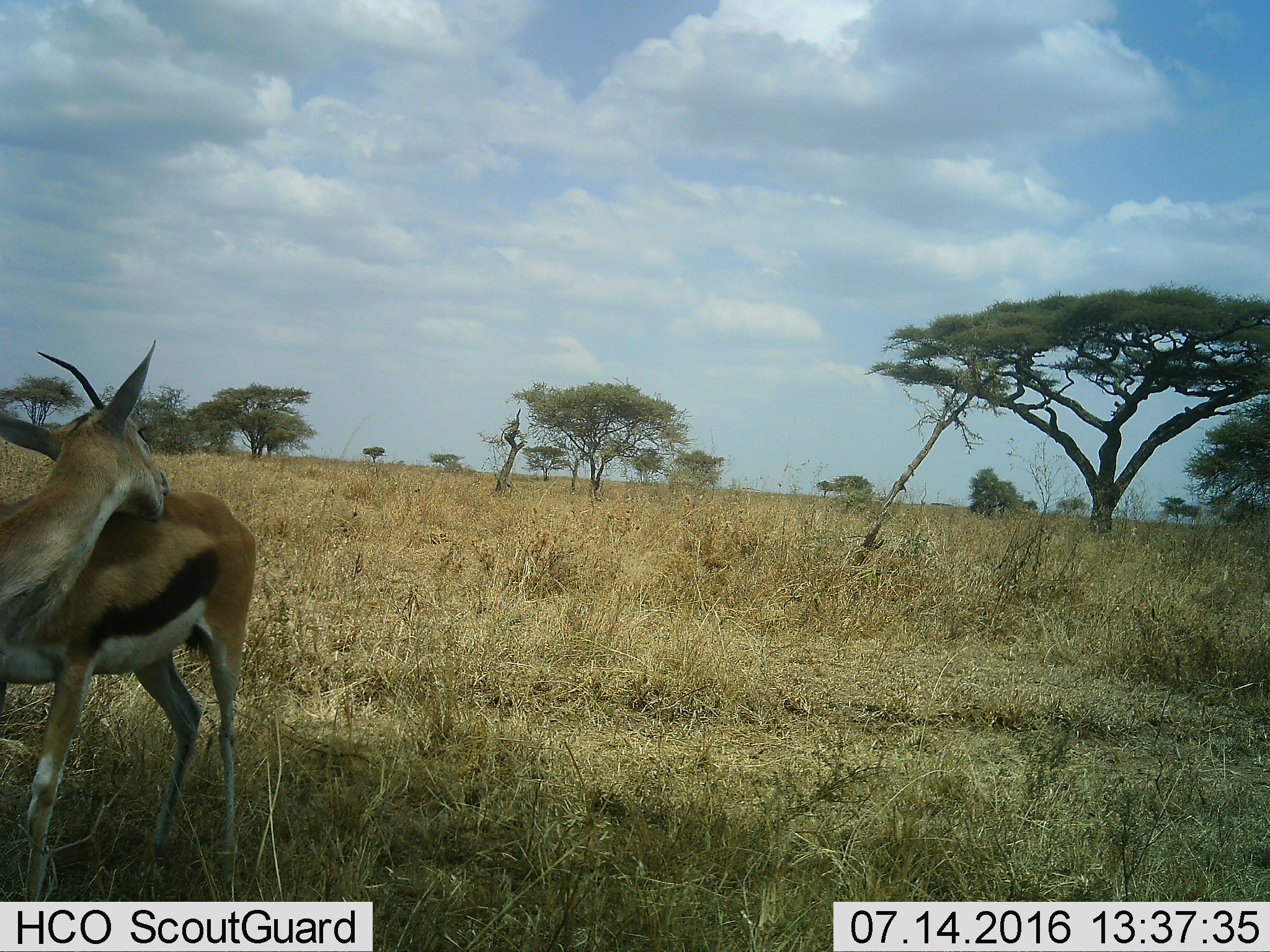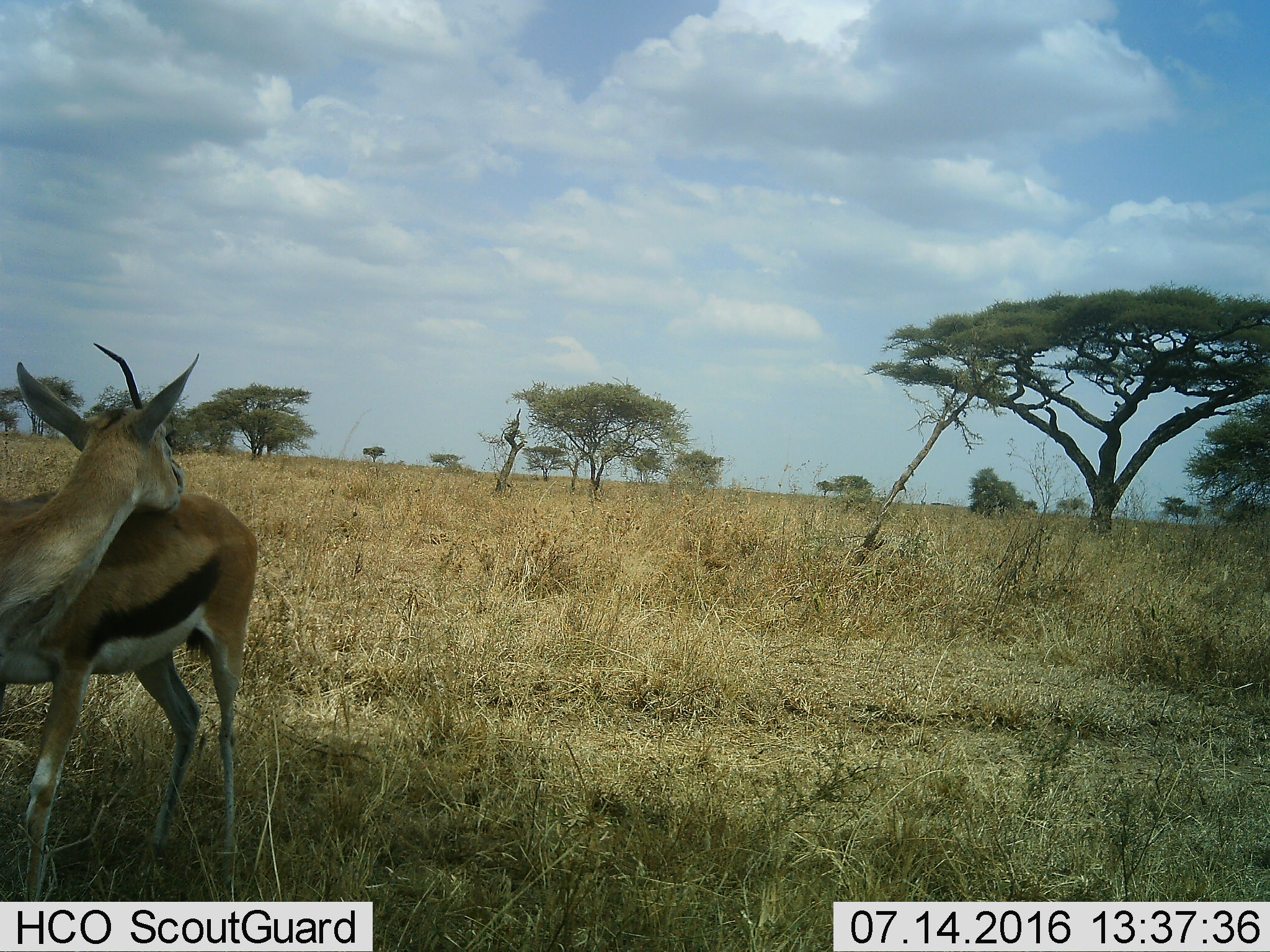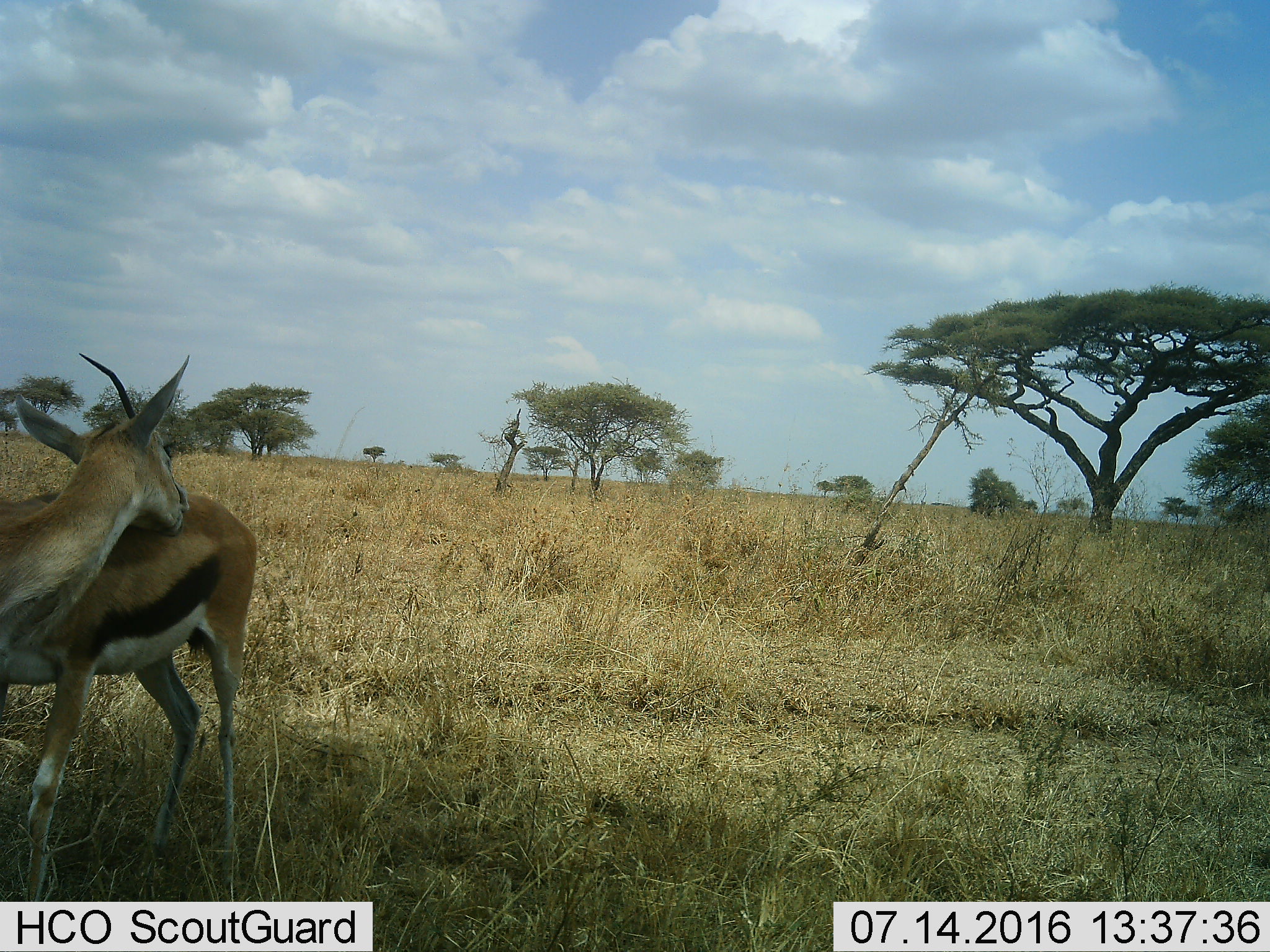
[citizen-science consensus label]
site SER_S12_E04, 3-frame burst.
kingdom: Animalia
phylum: Chordata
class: Mammalia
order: Artiodactyla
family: Bovidae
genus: Eudorcas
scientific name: Eudorcas thomsonii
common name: thomson's gazelle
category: gazellethomsons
Gazellethomsons (thomson's gazelle) (Eudorcas thomsonii), count 1. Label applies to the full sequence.